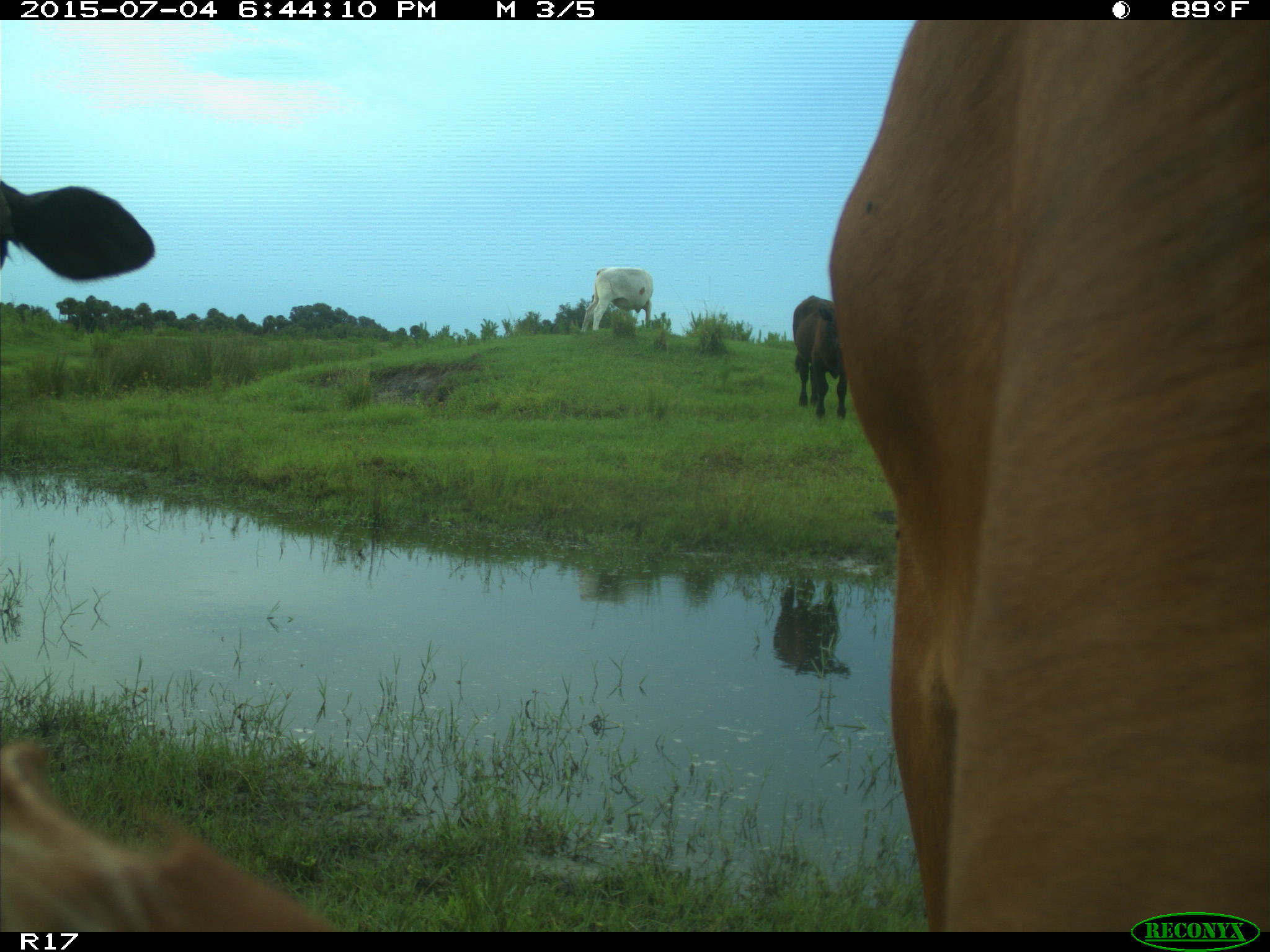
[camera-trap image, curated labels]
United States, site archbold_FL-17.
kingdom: Animalia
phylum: Chordata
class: Mammalia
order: Artiodactyla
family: Bovidae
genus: Bos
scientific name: Bos taurus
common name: domestic cow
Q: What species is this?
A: Bos taurus (domestic cow).